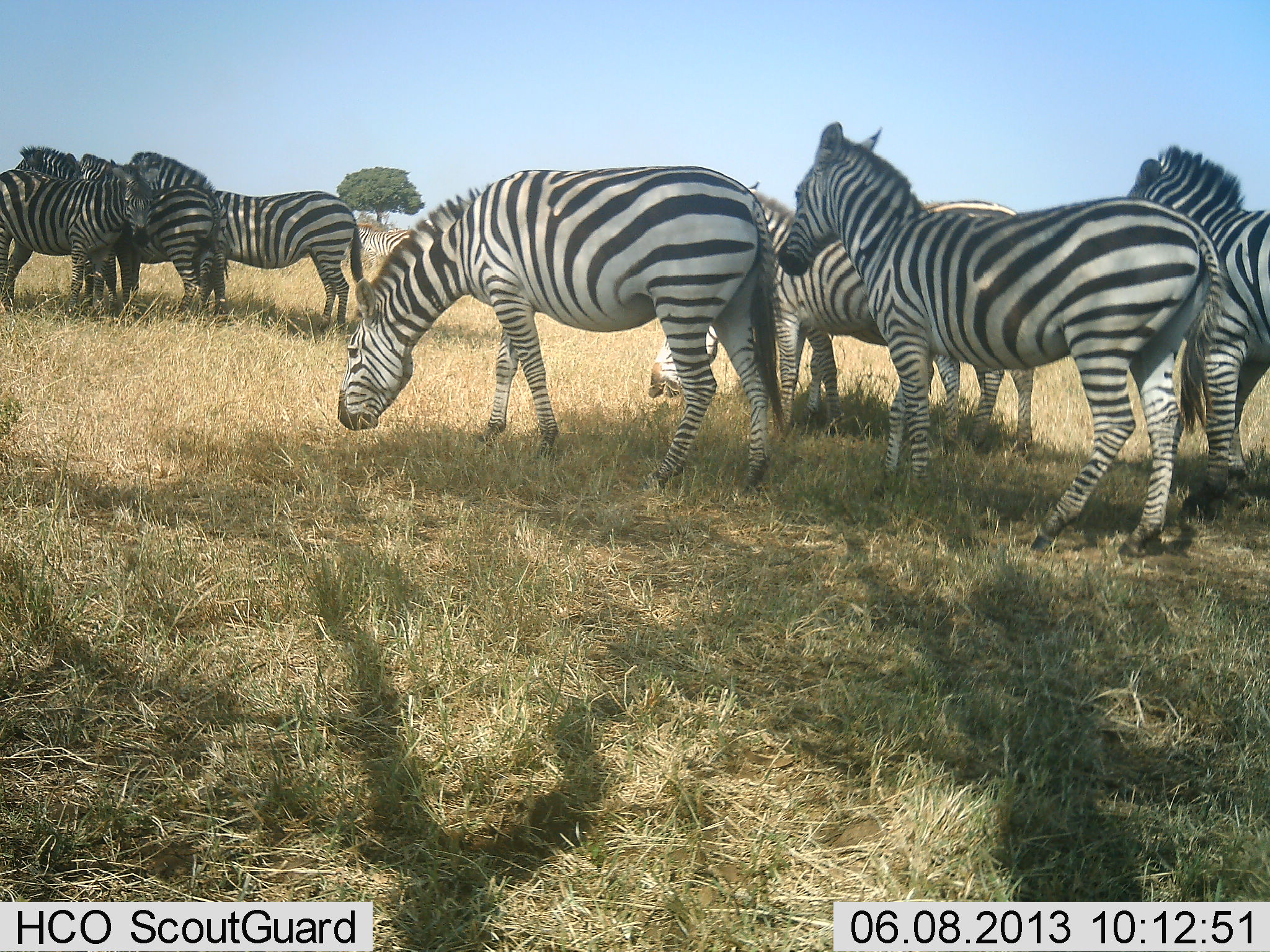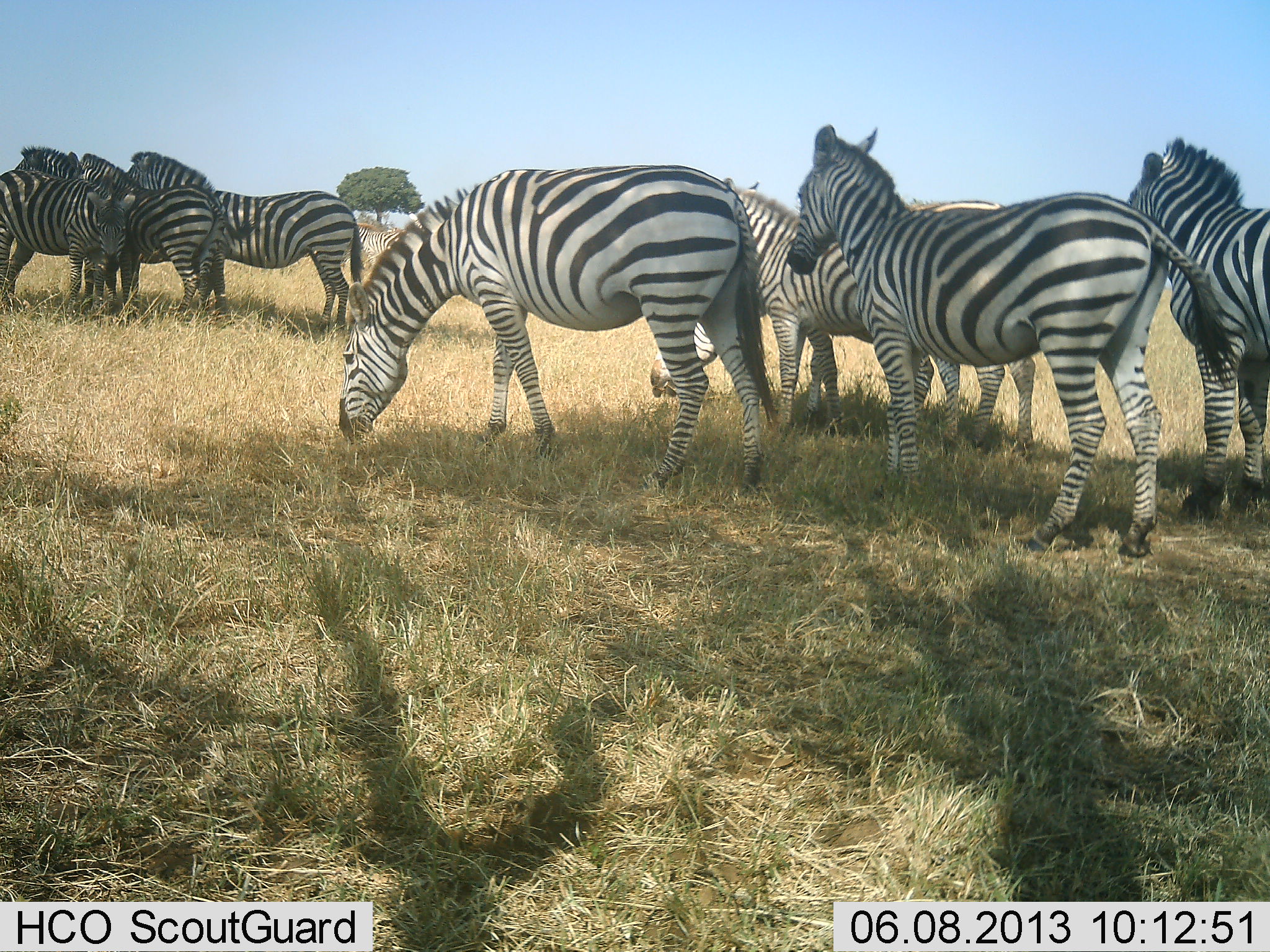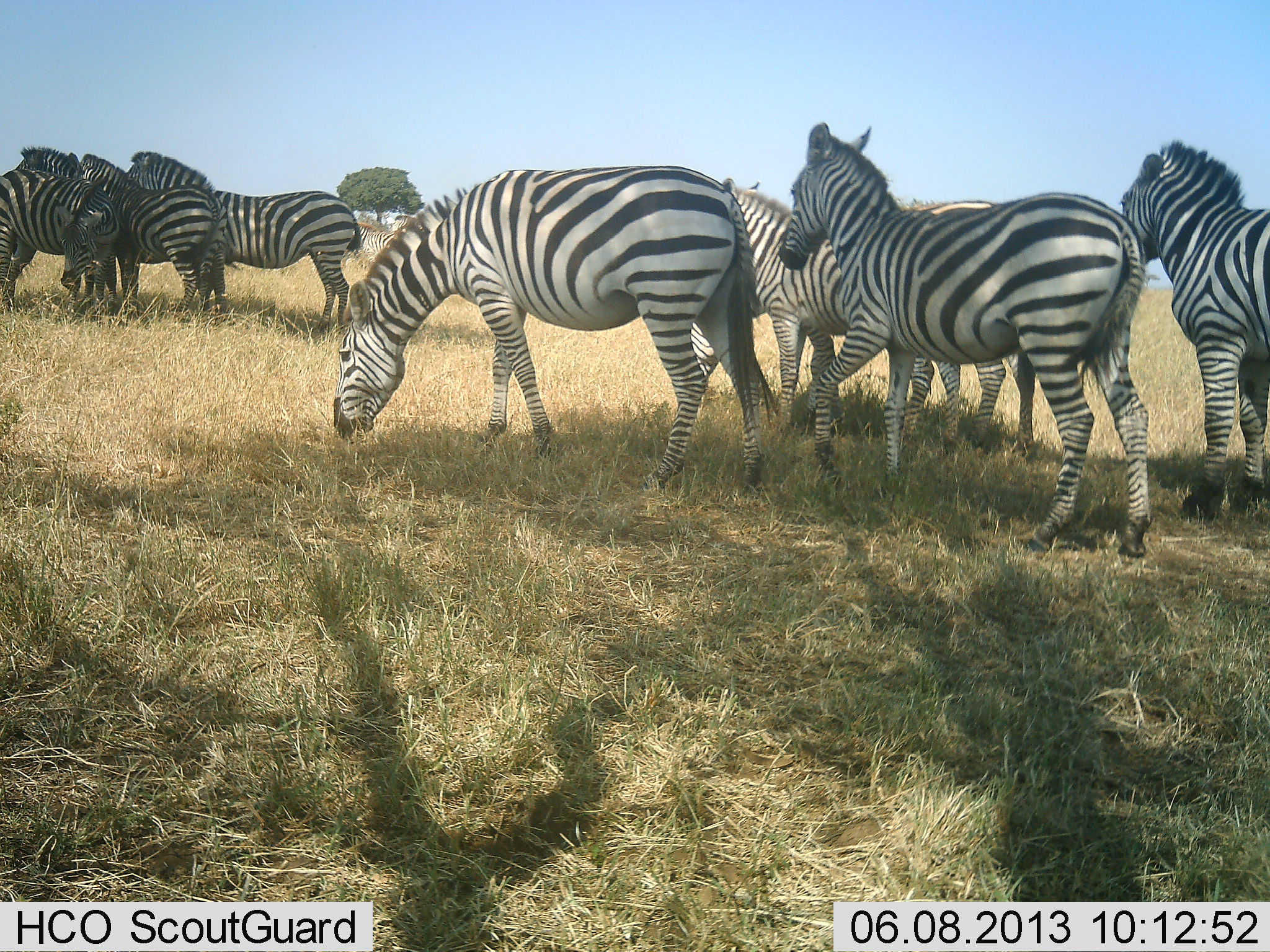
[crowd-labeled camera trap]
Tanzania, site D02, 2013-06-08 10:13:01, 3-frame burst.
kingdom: Animalia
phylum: Chordata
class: Mammalia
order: Perissodactyla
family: Equidae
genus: Equus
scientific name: Equus quagga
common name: plains zebra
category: zebra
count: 9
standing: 100%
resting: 0%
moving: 10%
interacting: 20%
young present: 0%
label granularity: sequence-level